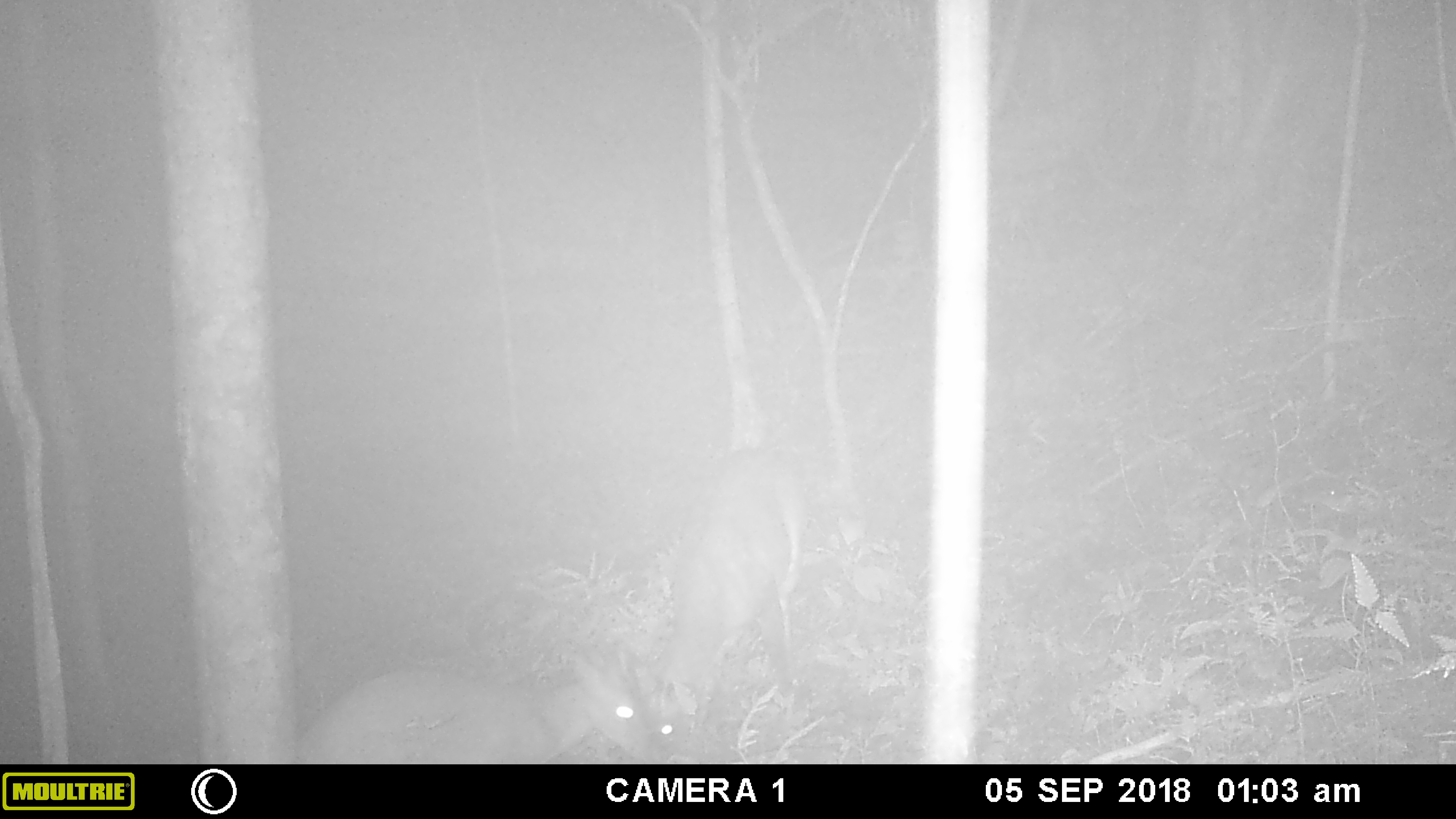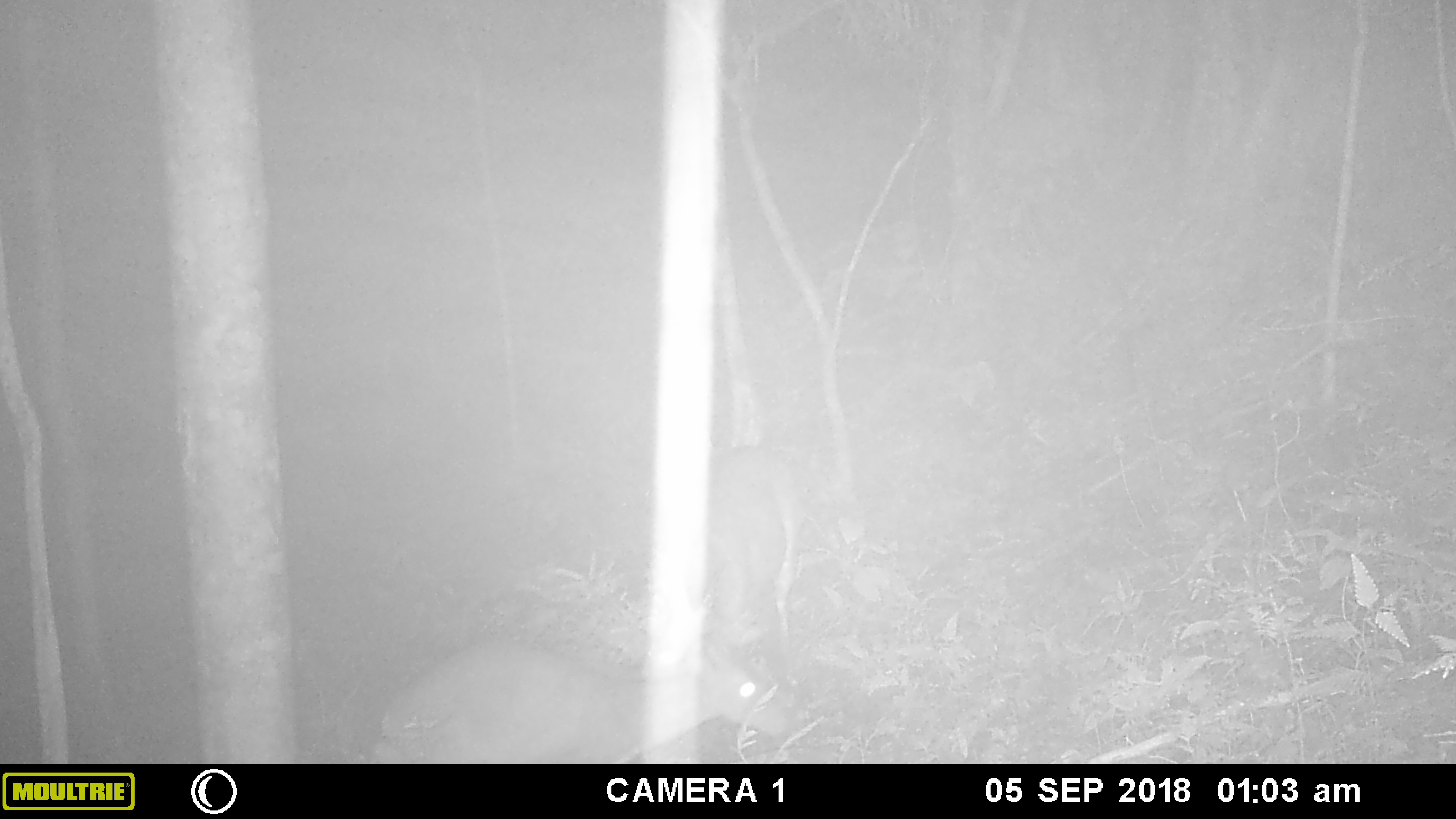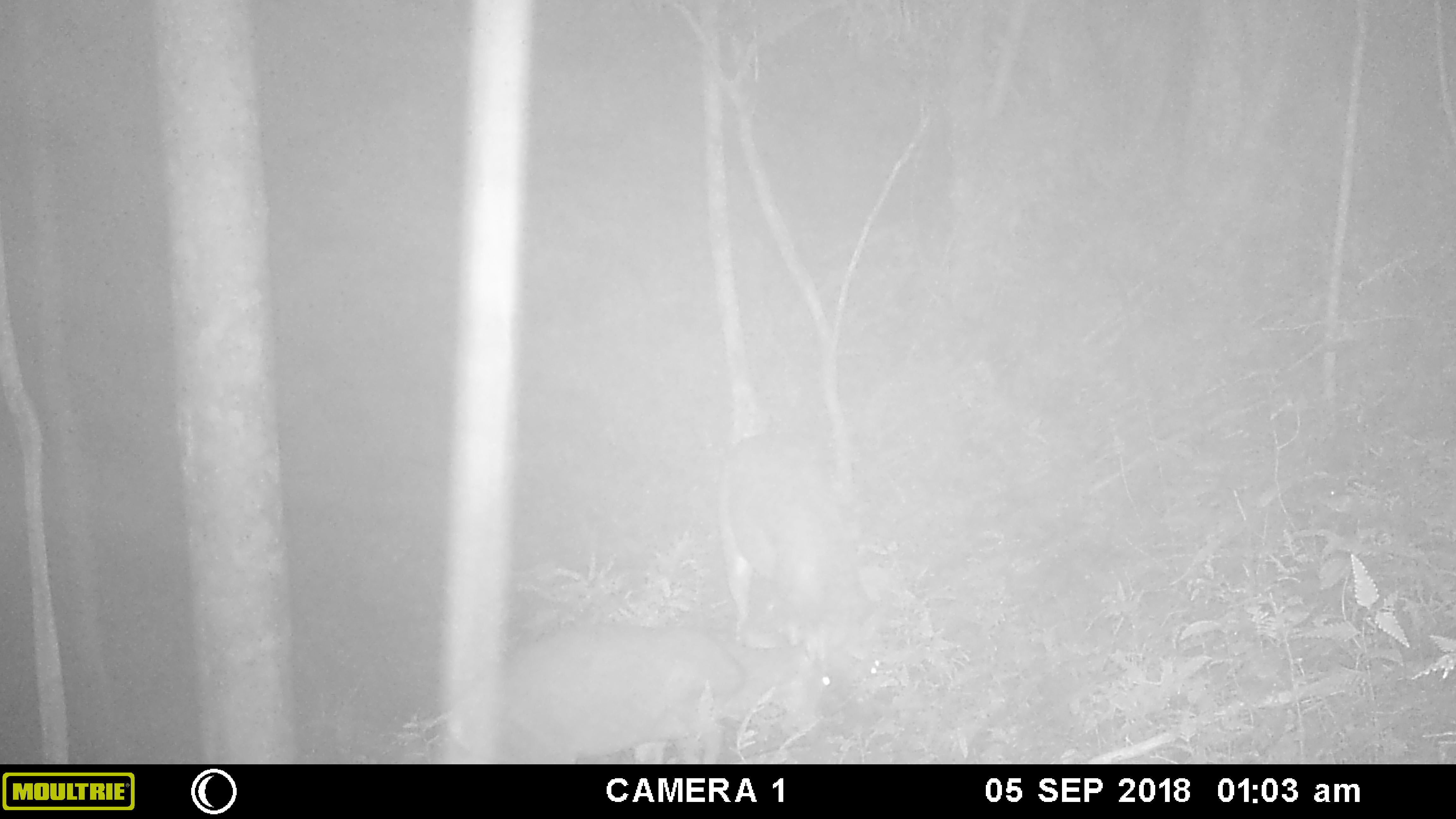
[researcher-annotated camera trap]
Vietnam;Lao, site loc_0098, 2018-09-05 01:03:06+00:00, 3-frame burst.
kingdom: Animalia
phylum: Chordata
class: Mammalia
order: Artiodactyla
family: Cervidae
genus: Muntiacus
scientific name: Muntiacus vuquangensis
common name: large-antlered muntjac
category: large antlered muntjac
Large antlered muntjac (large-antlered muntjac) (Muntiacus vuquangensis). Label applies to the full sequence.